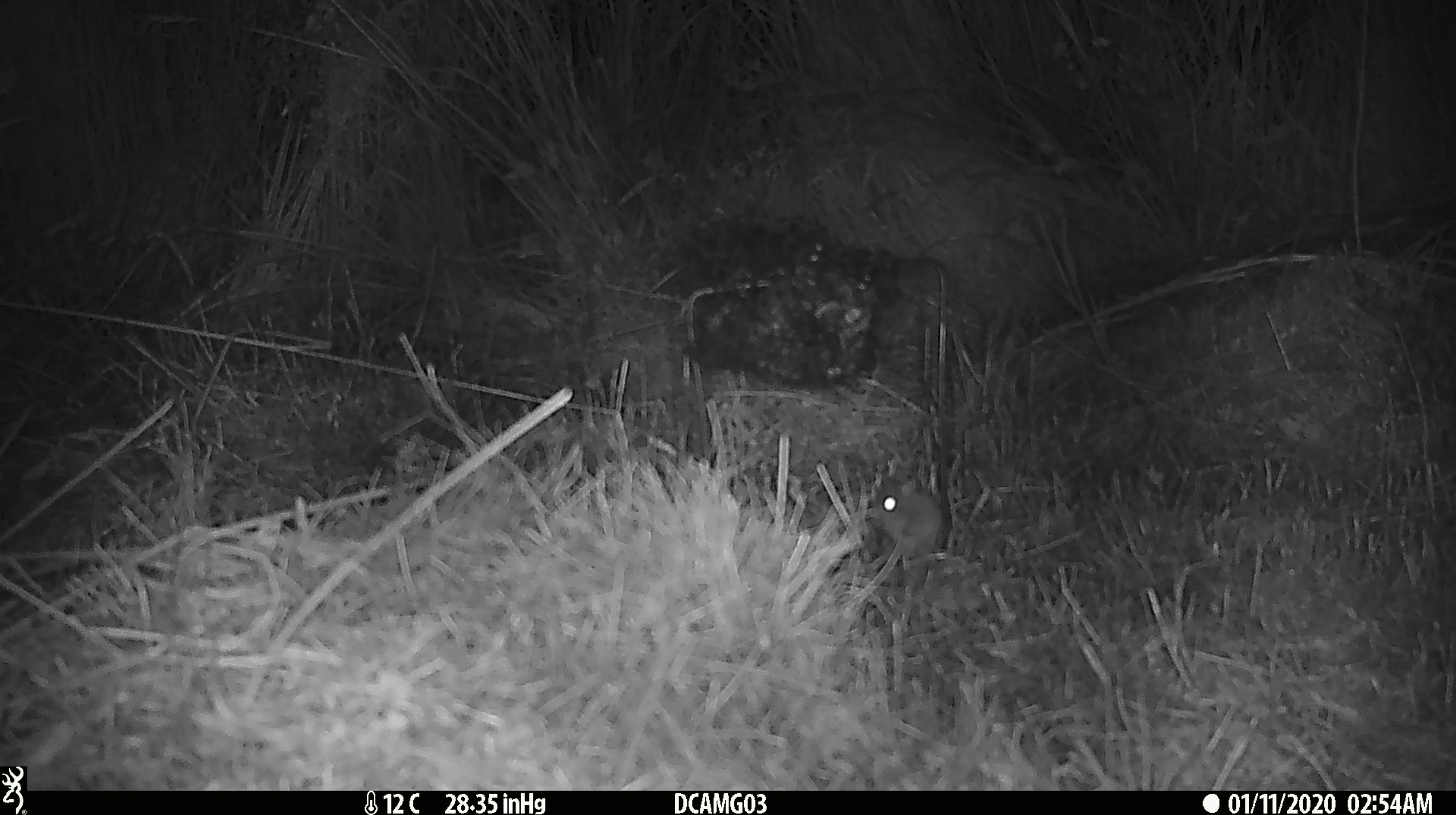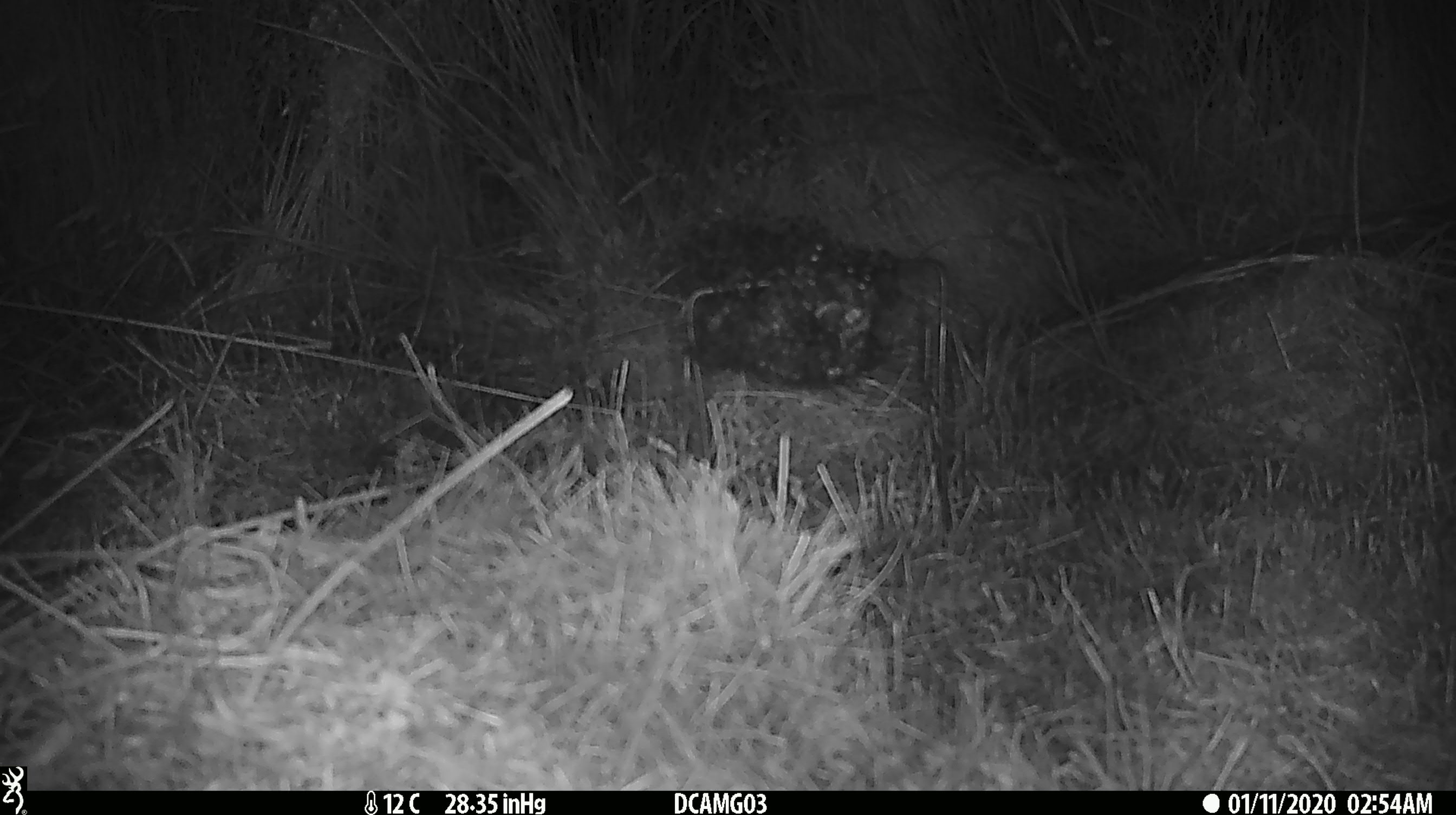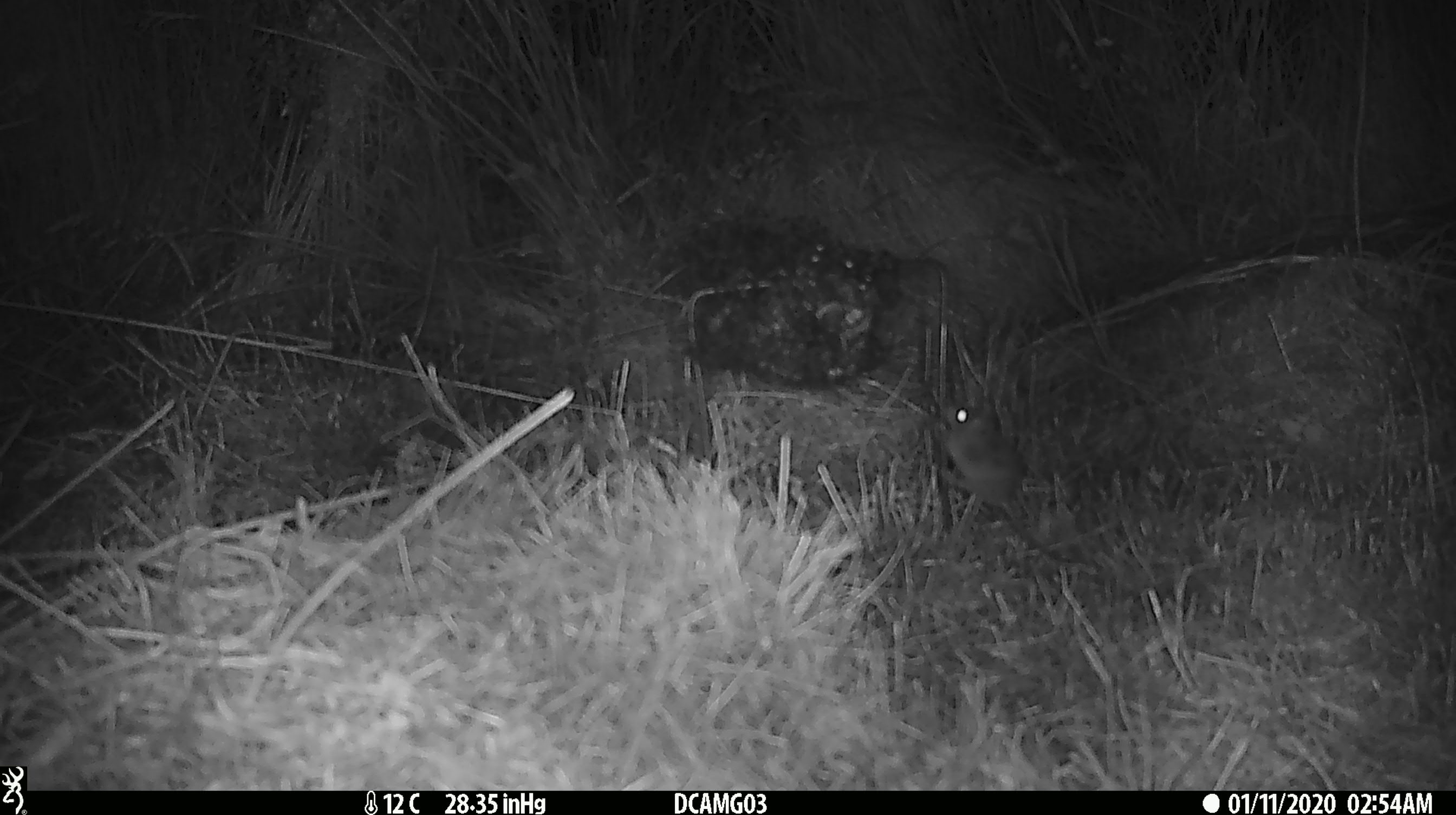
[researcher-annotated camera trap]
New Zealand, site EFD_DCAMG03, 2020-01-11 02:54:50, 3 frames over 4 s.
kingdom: Animalia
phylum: Chordata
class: Mammalia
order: Rodentia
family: Muridae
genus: Mus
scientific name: Mus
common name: mouse